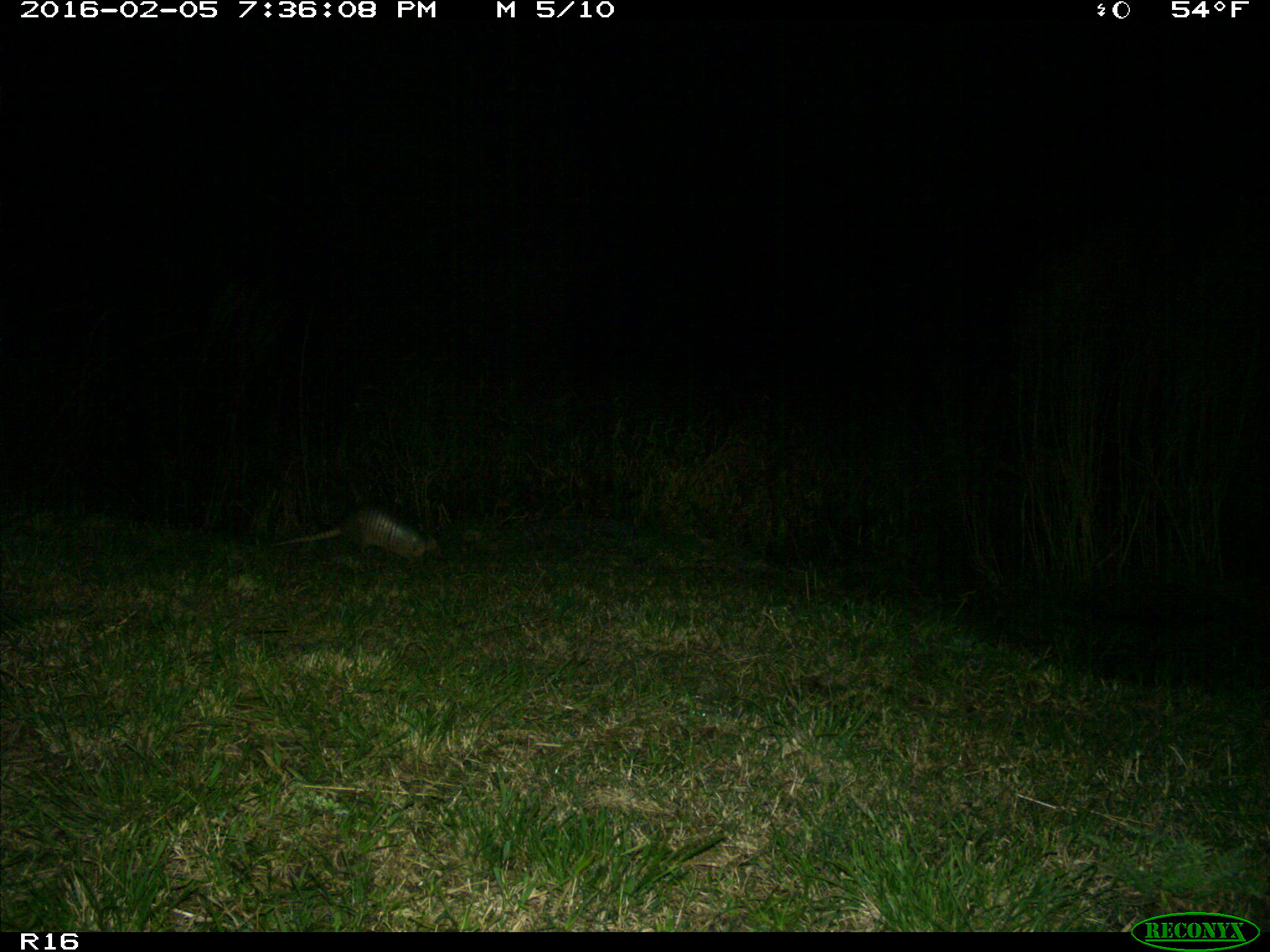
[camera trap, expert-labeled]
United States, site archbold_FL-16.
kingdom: Animalia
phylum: Chordata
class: Mammalia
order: Cingulata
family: Dasypodidae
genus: Dasypus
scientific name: Dasypus novemcinctus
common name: nine-banded armadillo